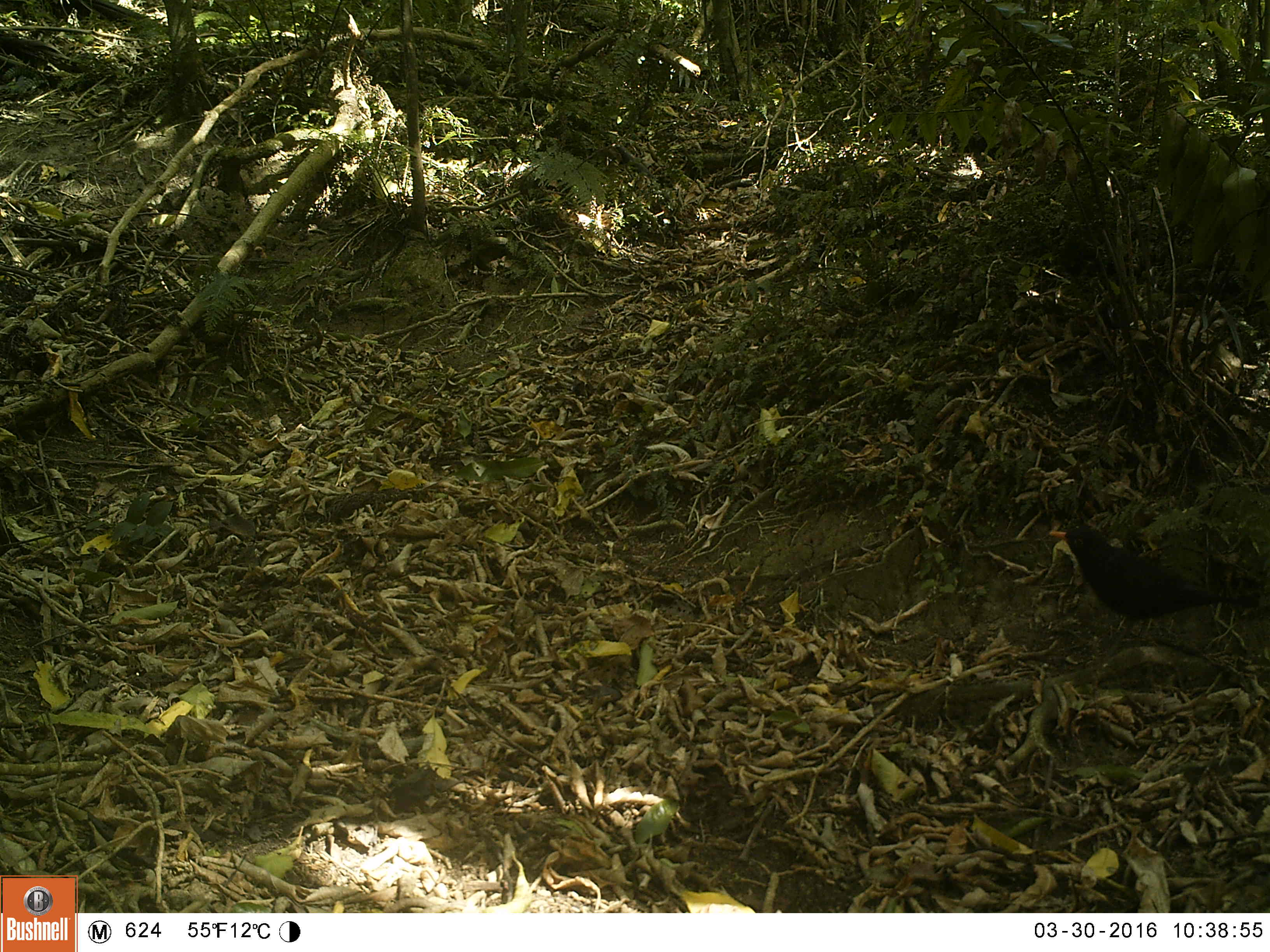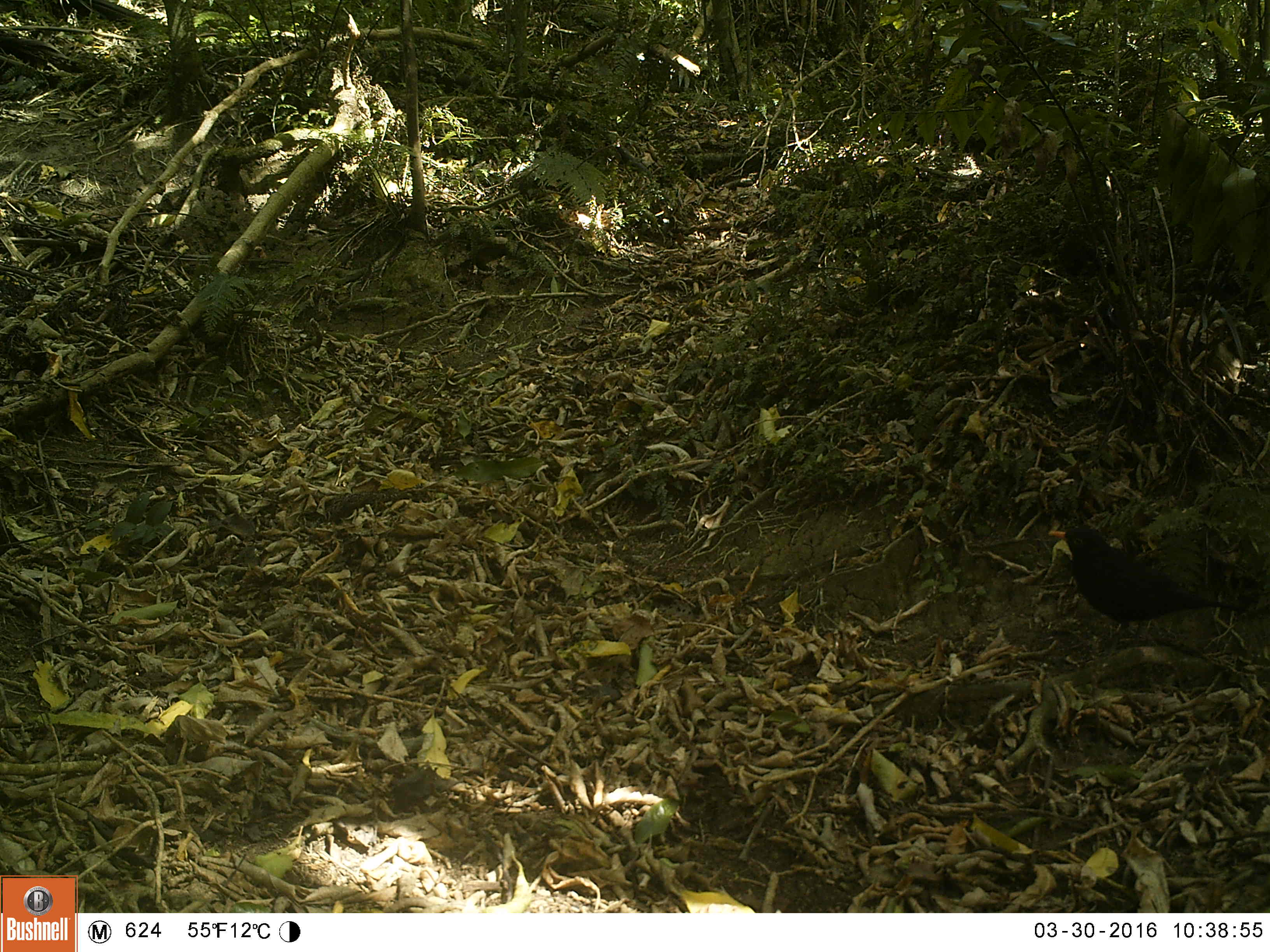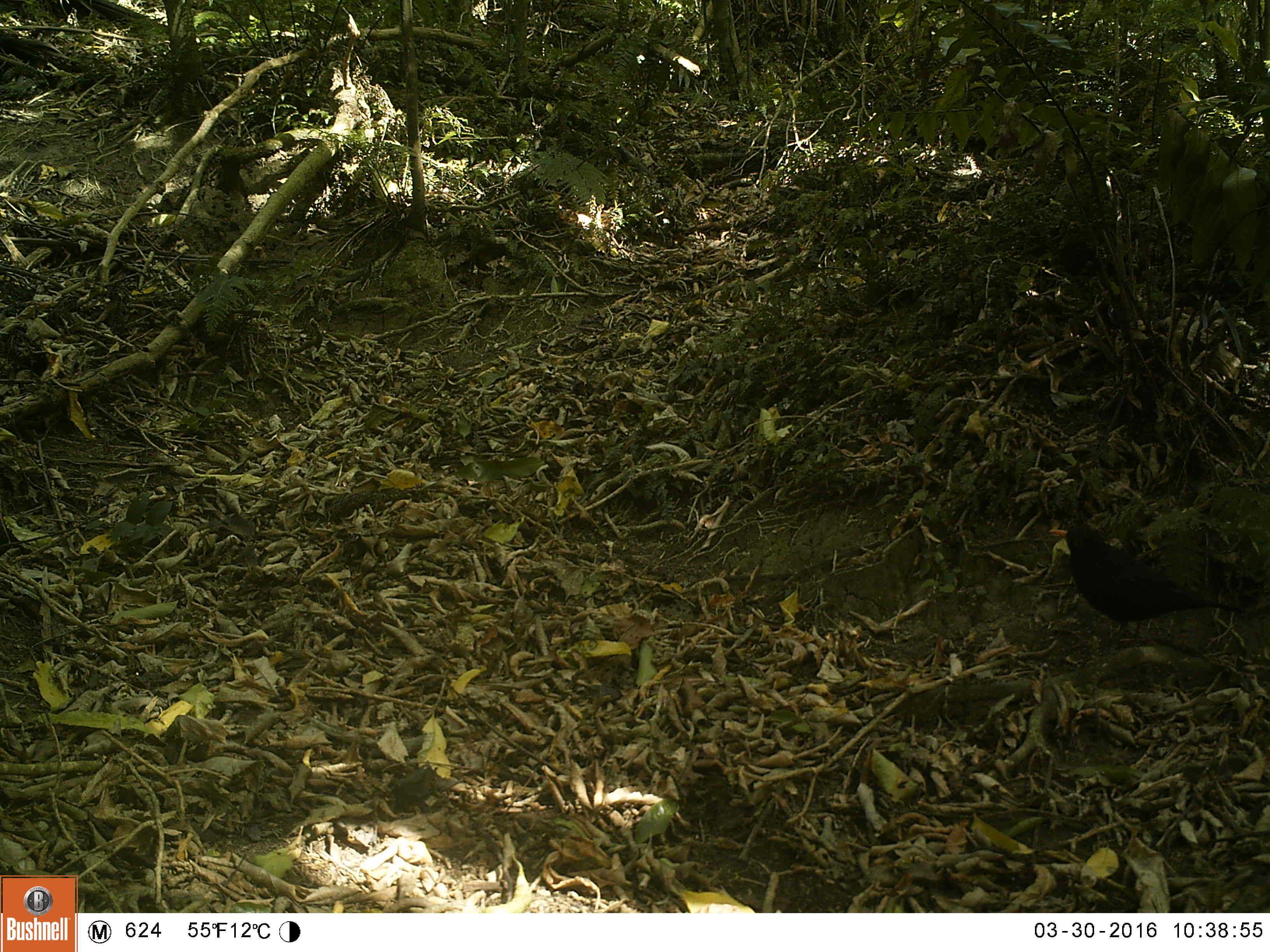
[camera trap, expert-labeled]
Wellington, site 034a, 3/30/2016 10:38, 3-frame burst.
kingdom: Animalia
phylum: Chordata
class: Aves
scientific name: Aves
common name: bird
Bird (Aves).